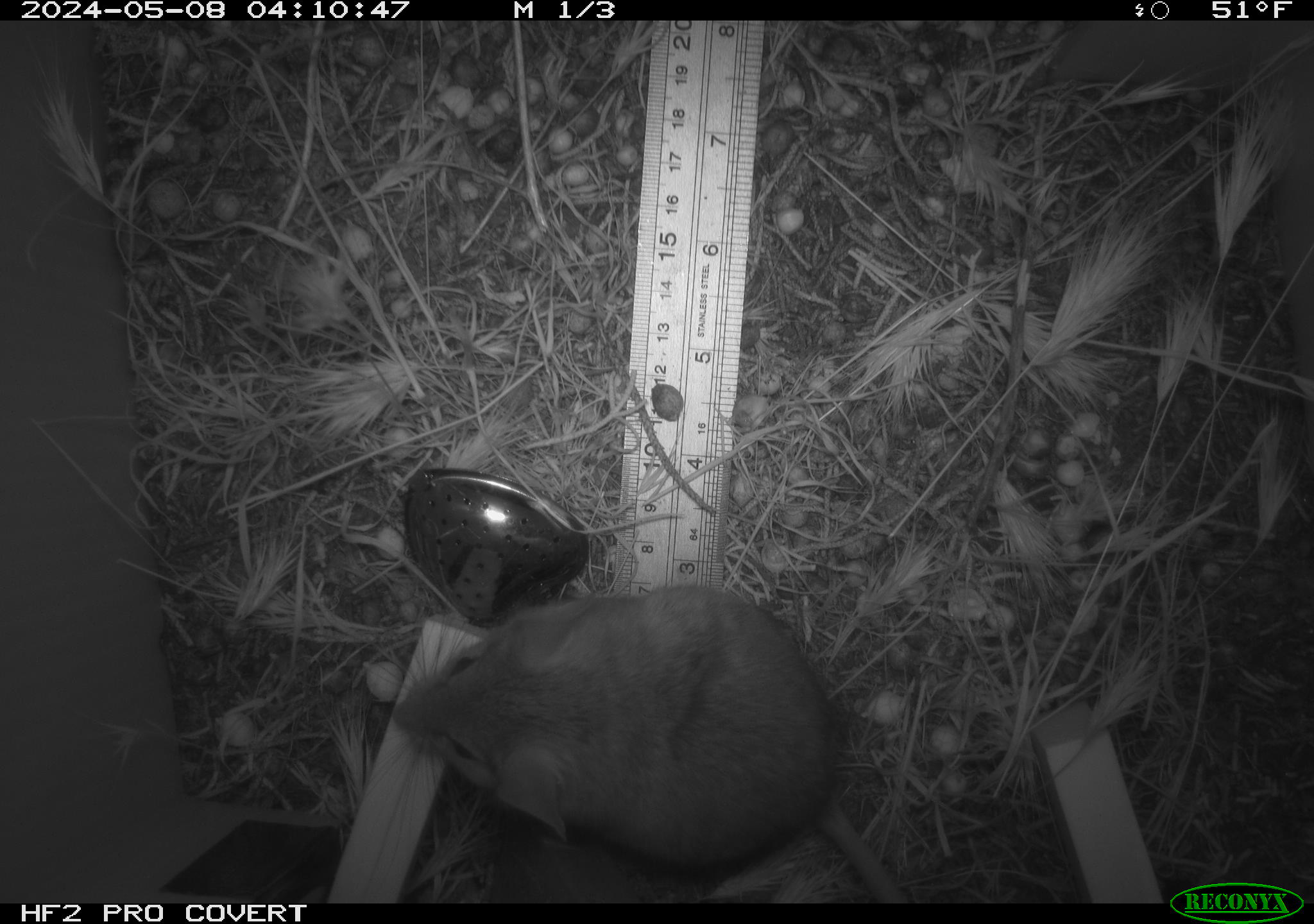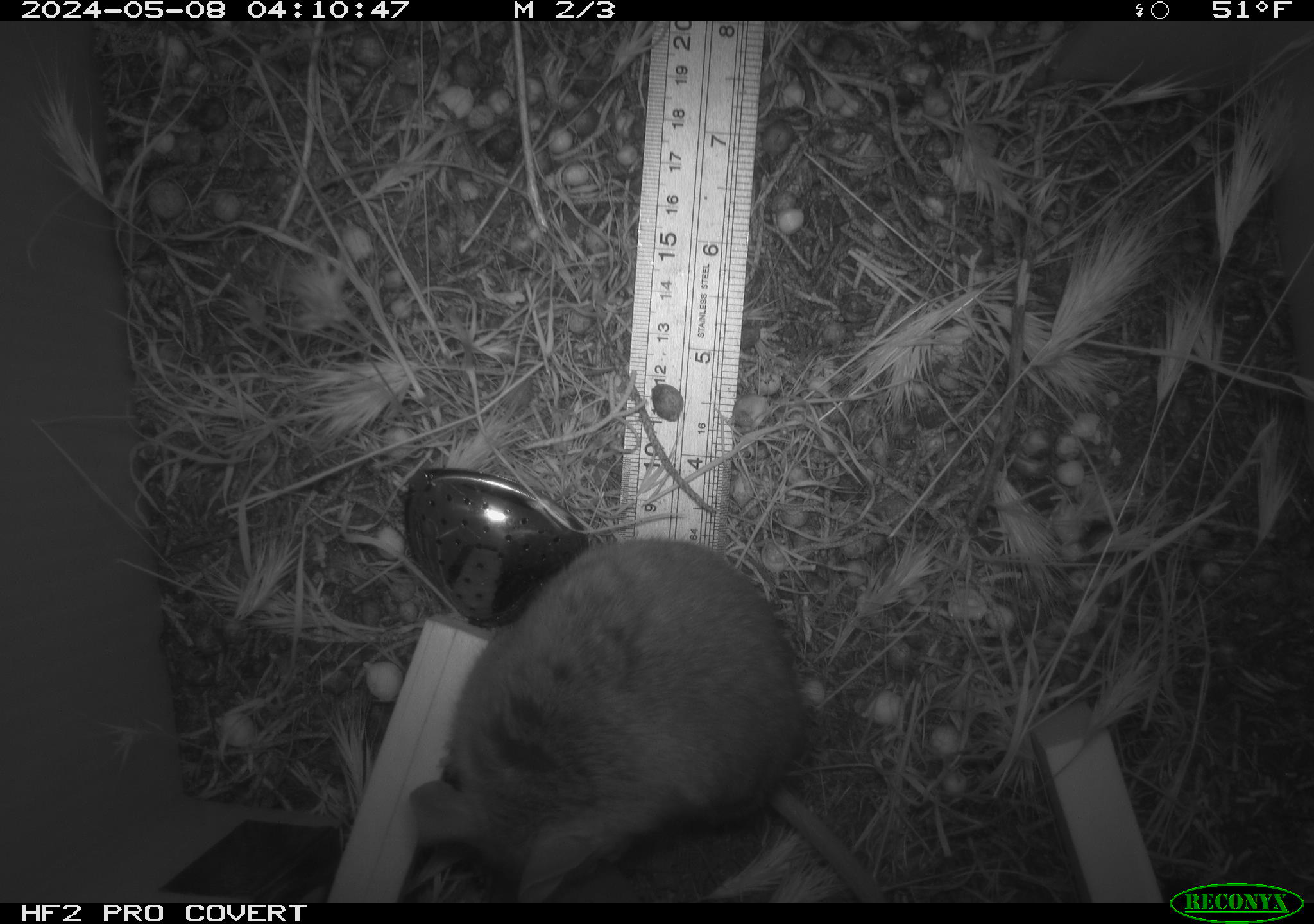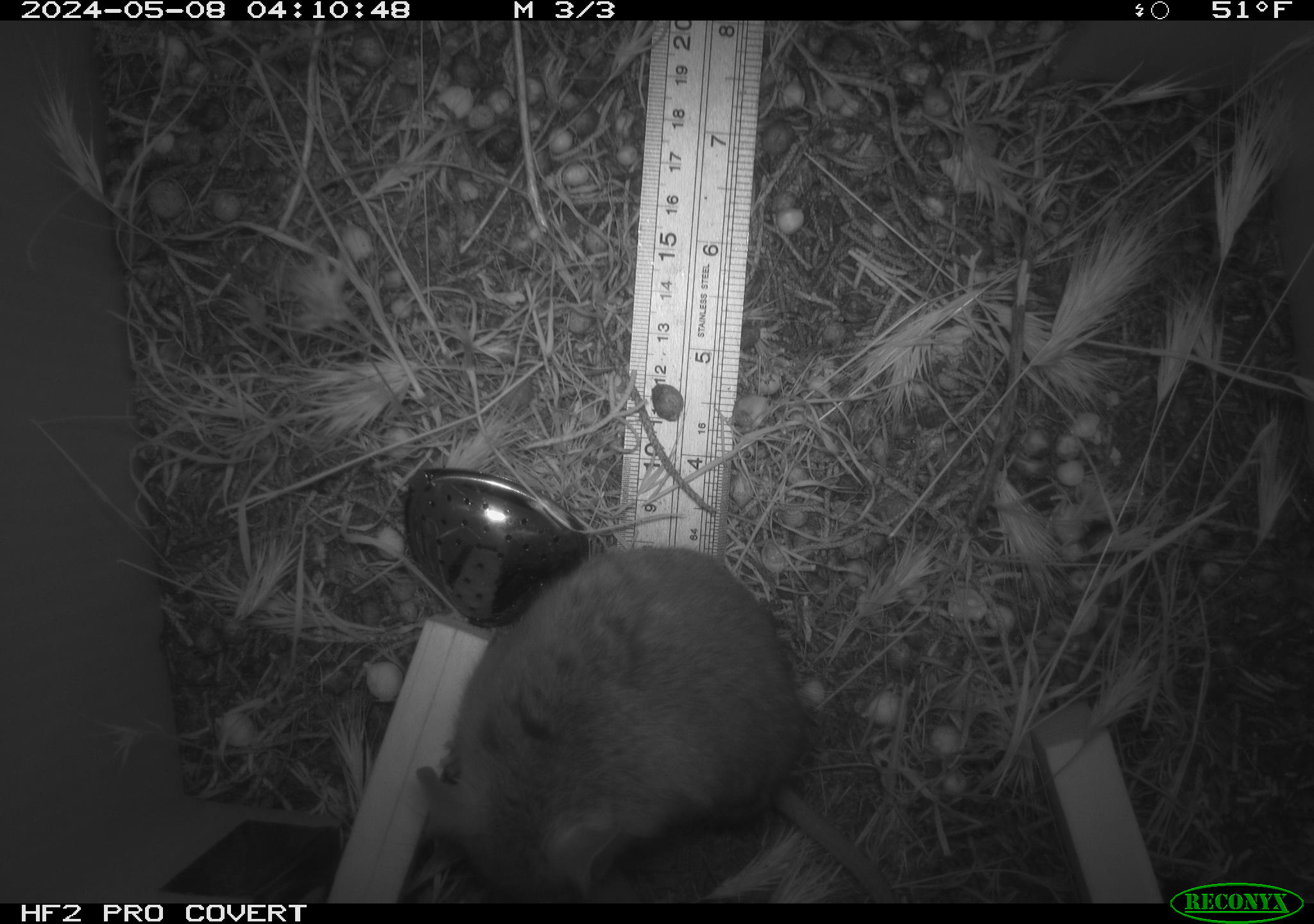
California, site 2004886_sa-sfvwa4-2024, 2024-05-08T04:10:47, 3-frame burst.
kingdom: Animalia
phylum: Chordata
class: Mammalia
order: Rodentia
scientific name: Rodentia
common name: mouse species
Mouse species (Rodentia).